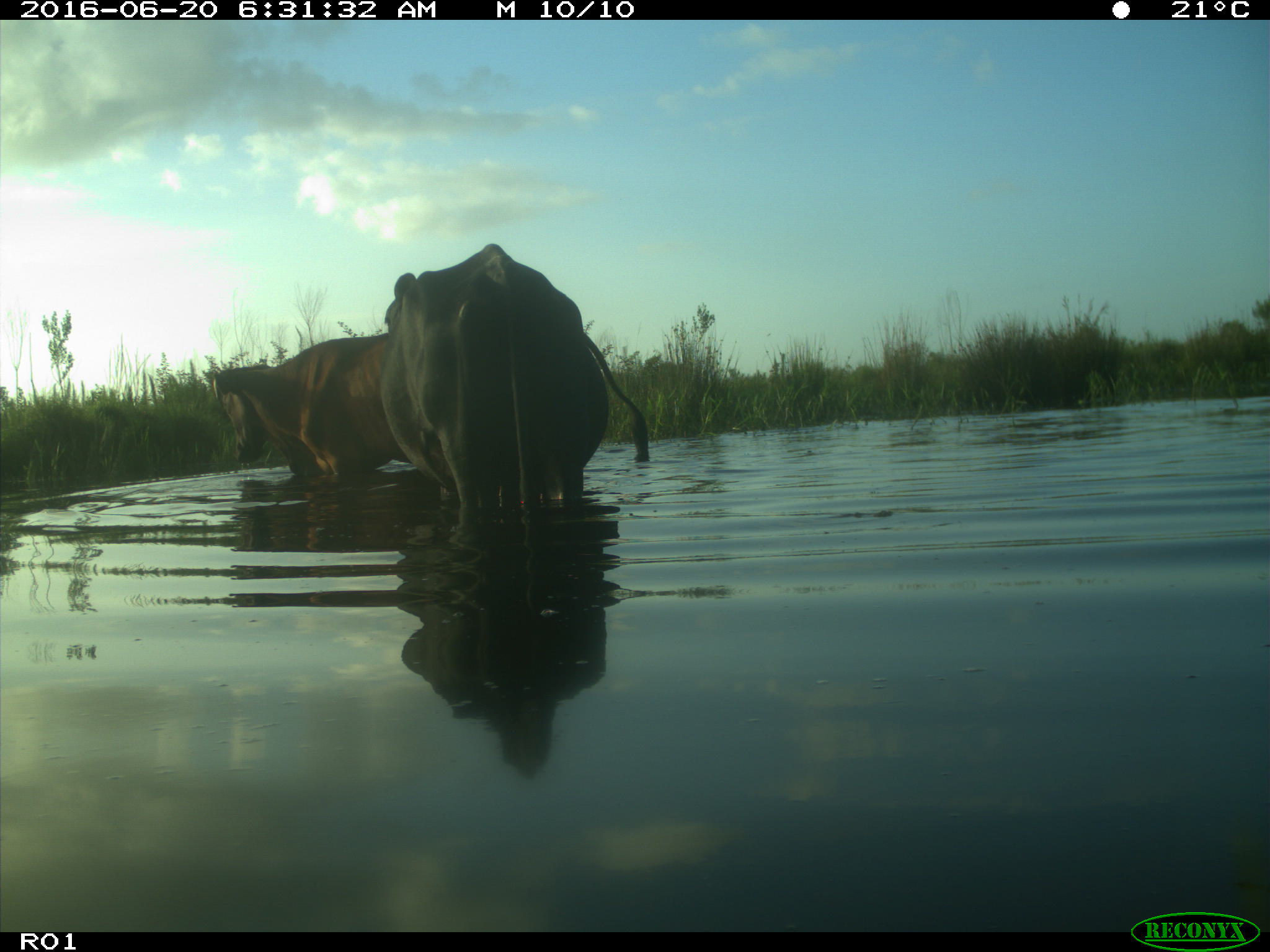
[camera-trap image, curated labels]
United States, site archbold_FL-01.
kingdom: Animalia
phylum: Chordata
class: Mammalia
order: Artiodactyla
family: Bovidae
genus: Bos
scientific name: Bos taurus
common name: domestic cow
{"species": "Bos taurus (domestic cow)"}